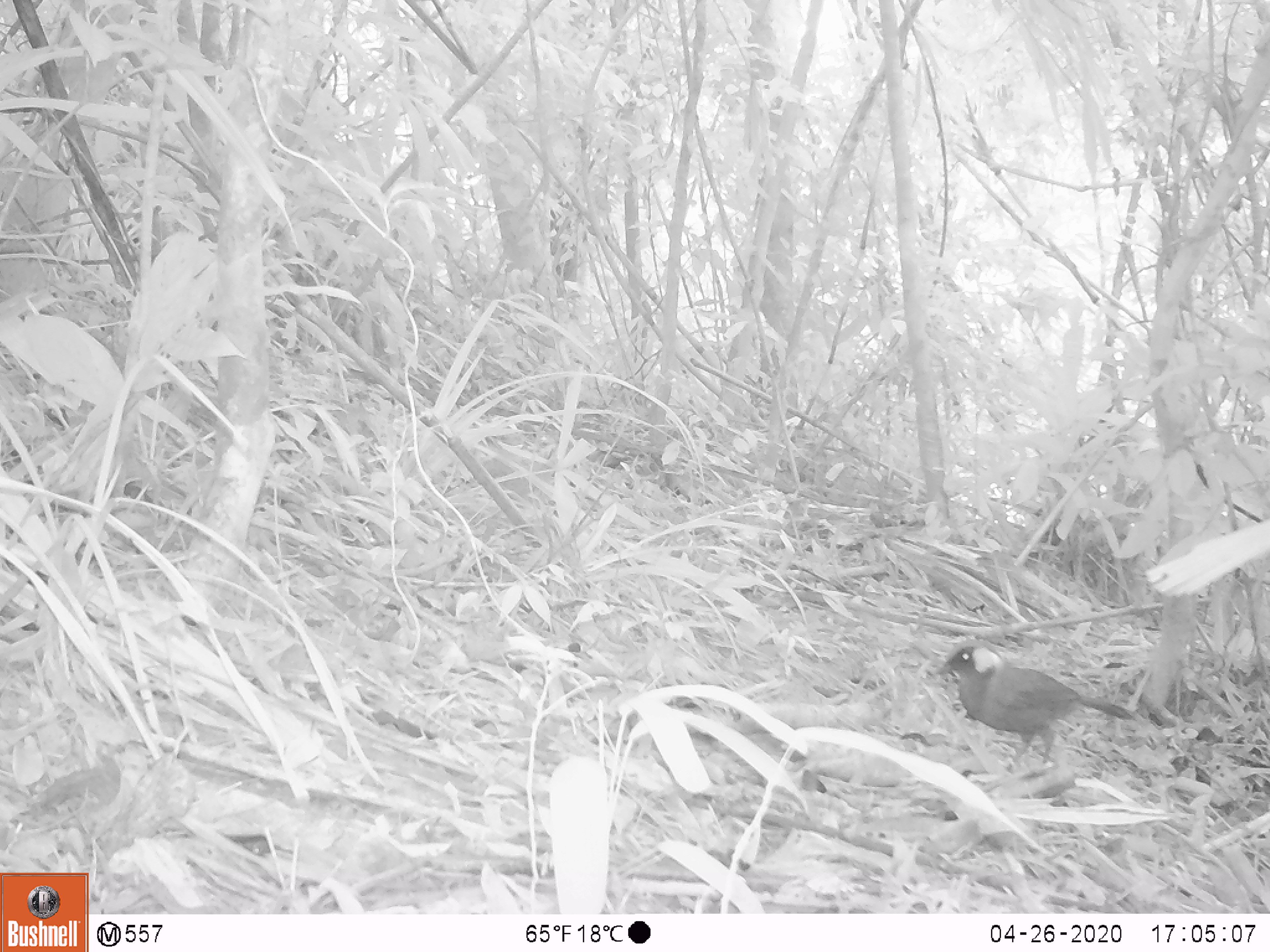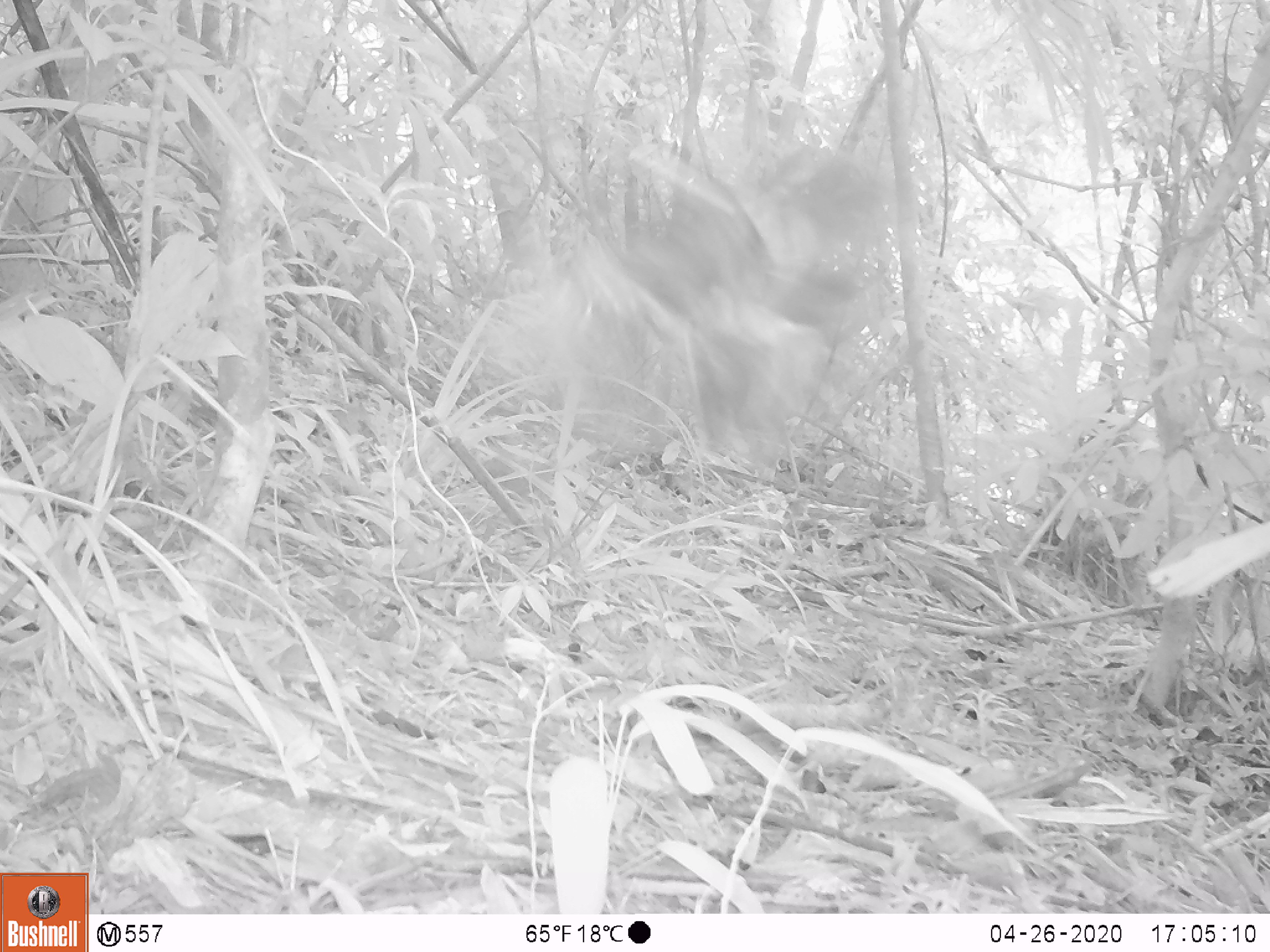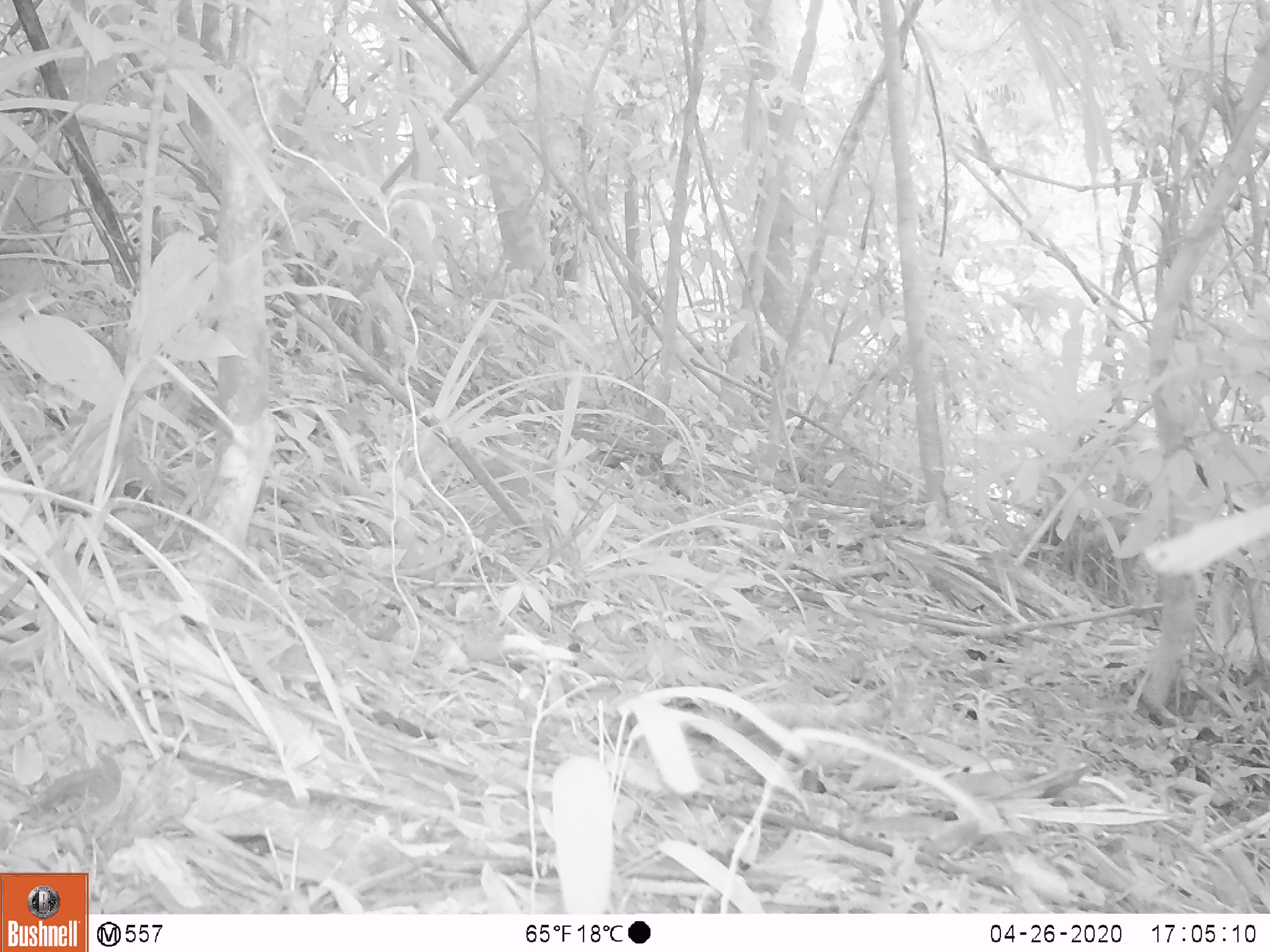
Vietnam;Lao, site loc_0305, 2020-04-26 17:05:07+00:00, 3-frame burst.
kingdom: Animalia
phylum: Chordata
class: Aves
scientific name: Aves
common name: bird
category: unidentified bird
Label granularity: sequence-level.